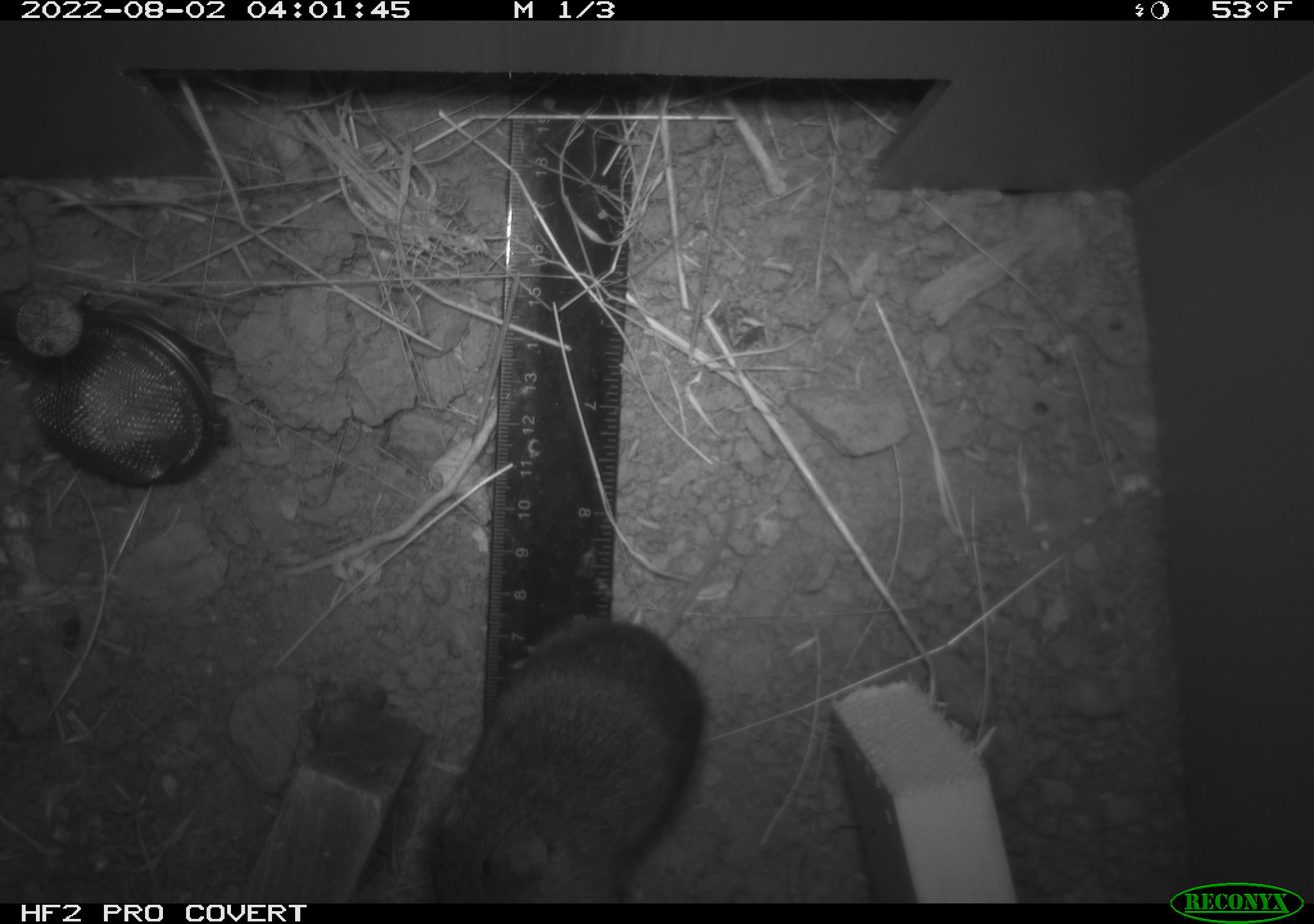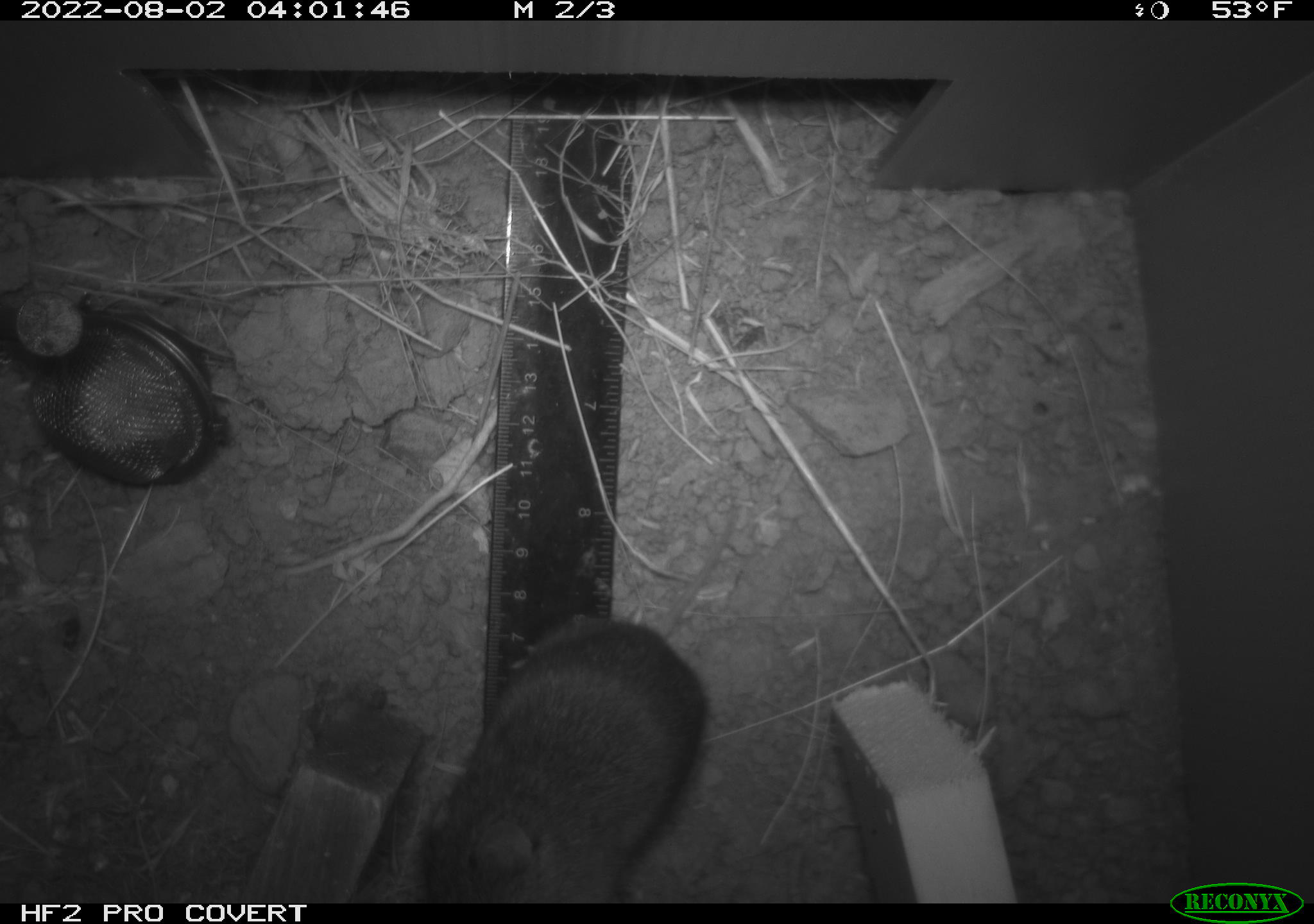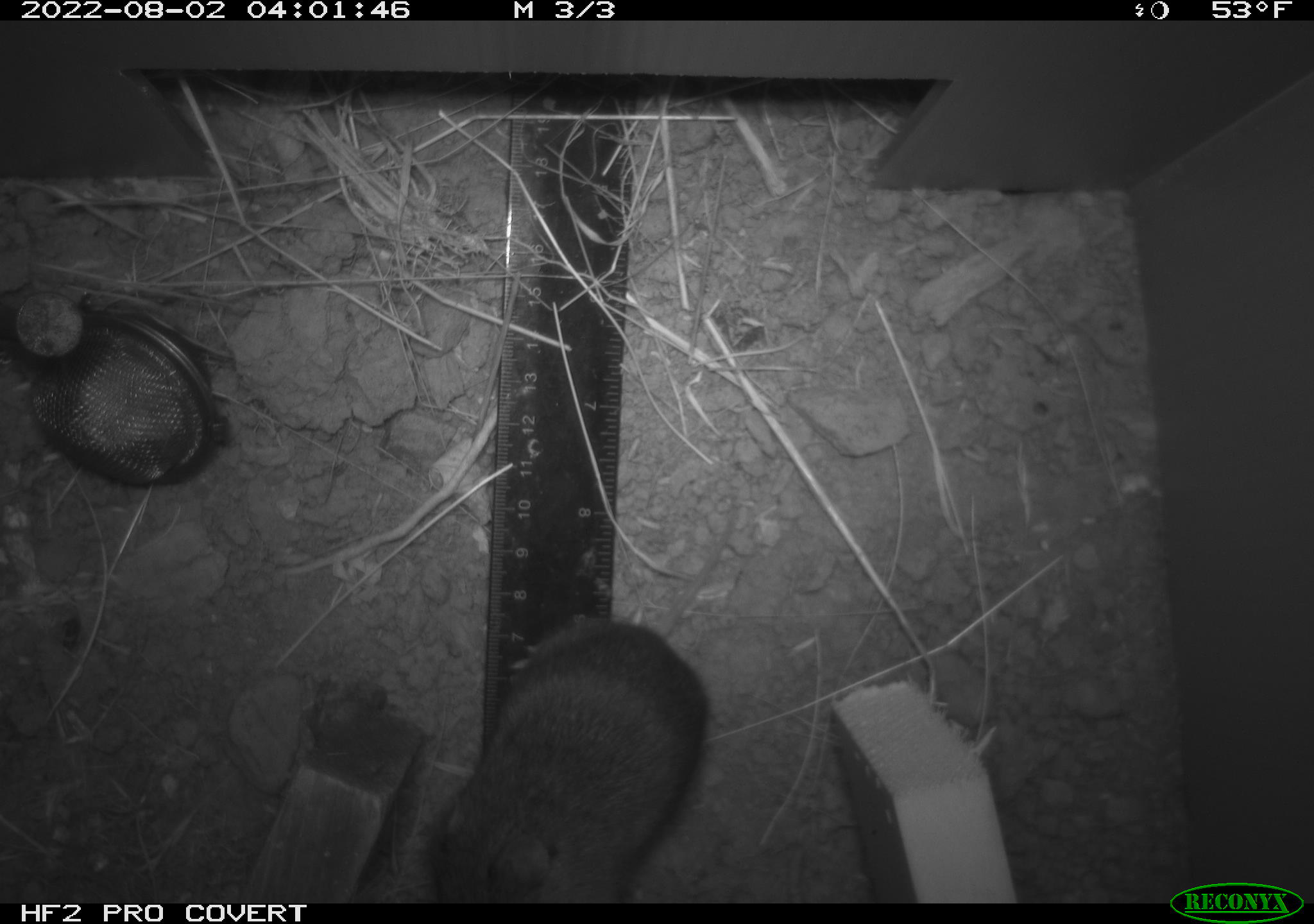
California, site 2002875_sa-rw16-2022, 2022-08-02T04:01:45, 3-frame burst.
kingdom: Animalia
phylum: Chordata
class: Mammalia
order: Rodentia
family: Cricetidae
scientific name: Arvicolinae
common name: voles, lemmings, and muskrats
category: arvicolinae subfamily